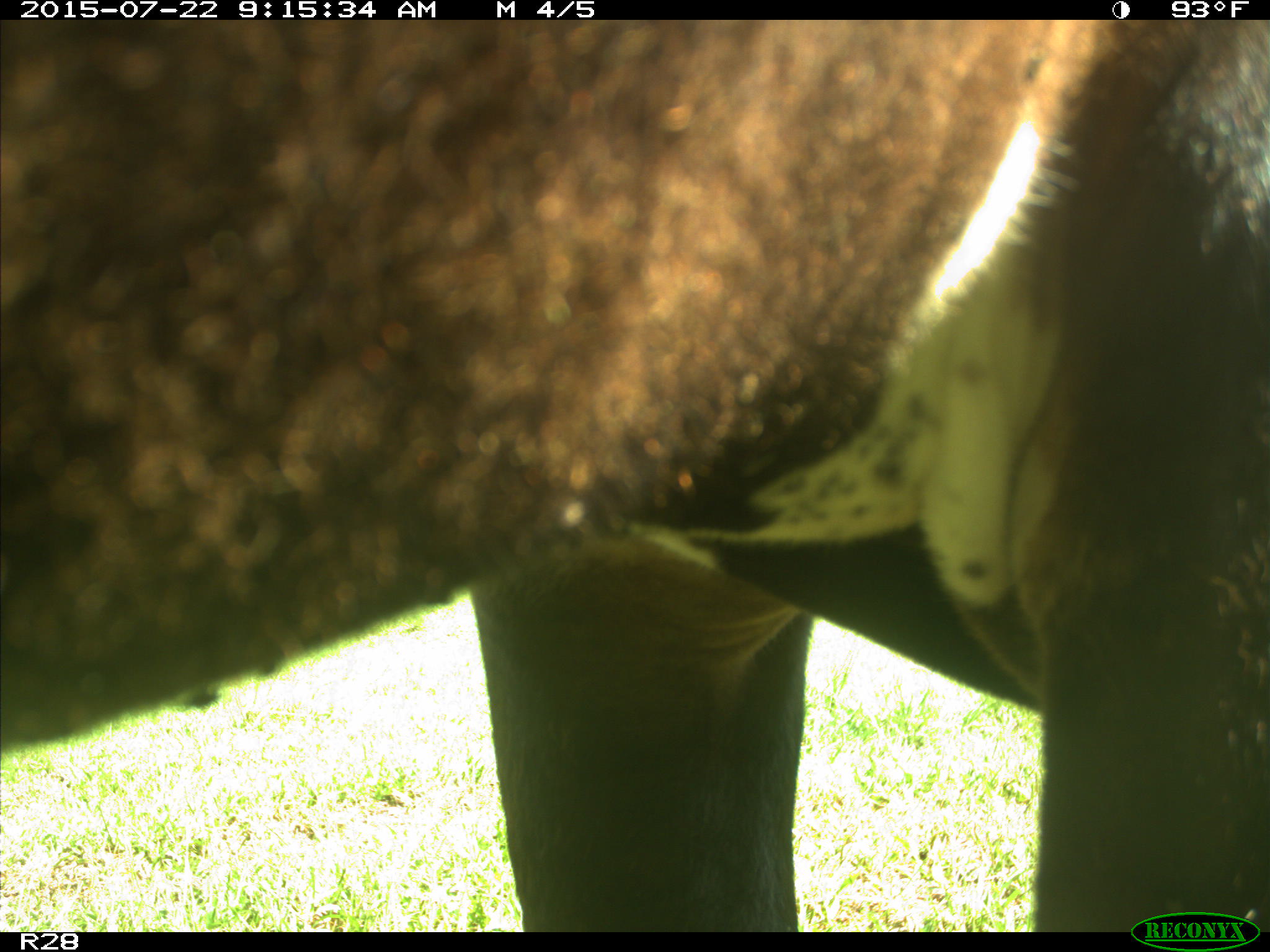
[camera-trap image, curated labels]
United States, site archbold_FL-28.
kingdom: Animalia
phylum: Chordata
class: Mammalia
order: Artiodactyla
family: Bovidae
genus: Bos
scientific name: Bos taurus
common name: domestic cow